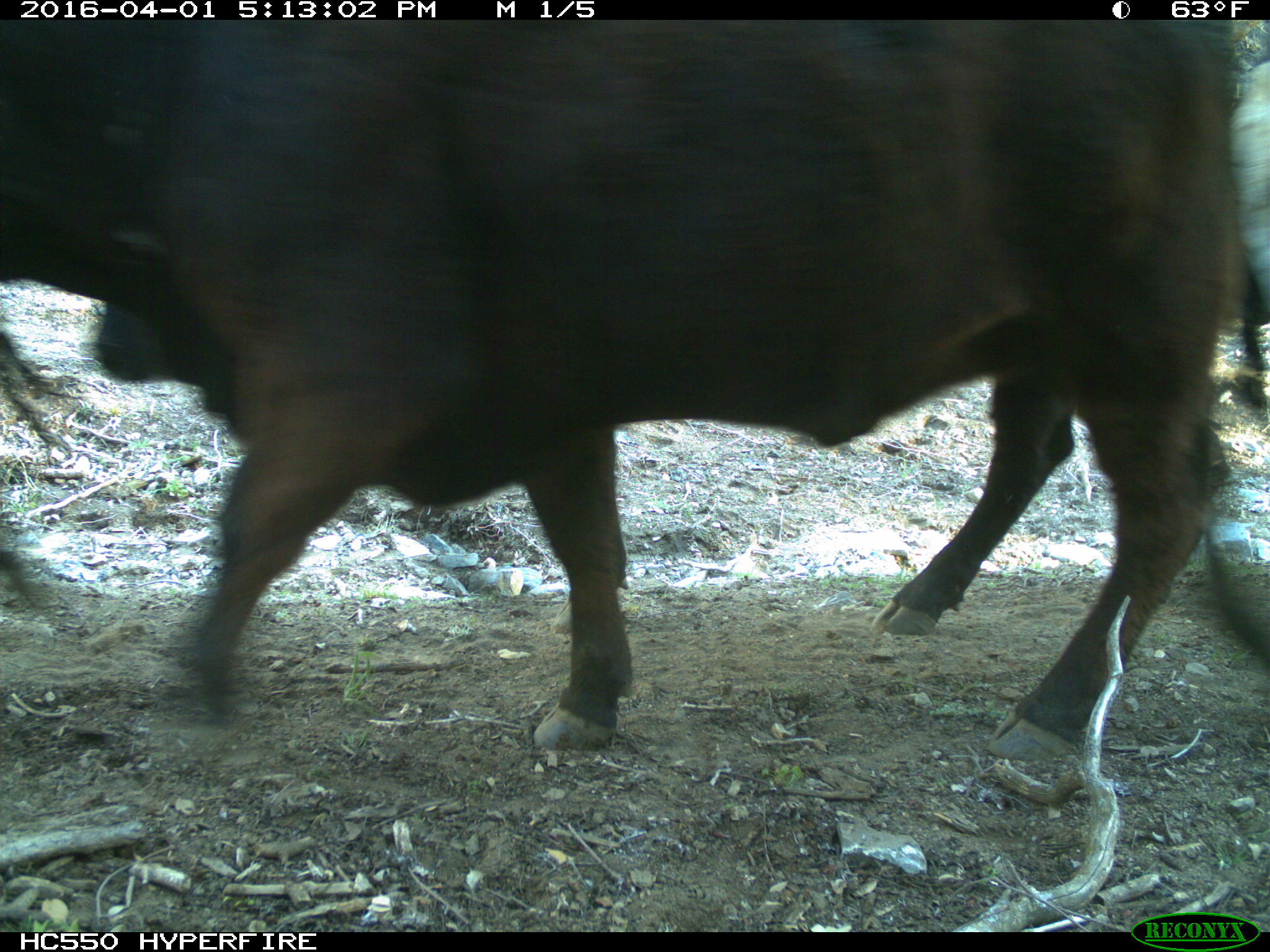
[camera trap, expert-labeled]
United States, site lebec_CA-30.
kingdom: Animalia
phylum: Chordata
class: Mammalia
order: Artiodactyla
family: Bovidae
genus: Bos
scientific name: Bos taurus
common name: domestic cow